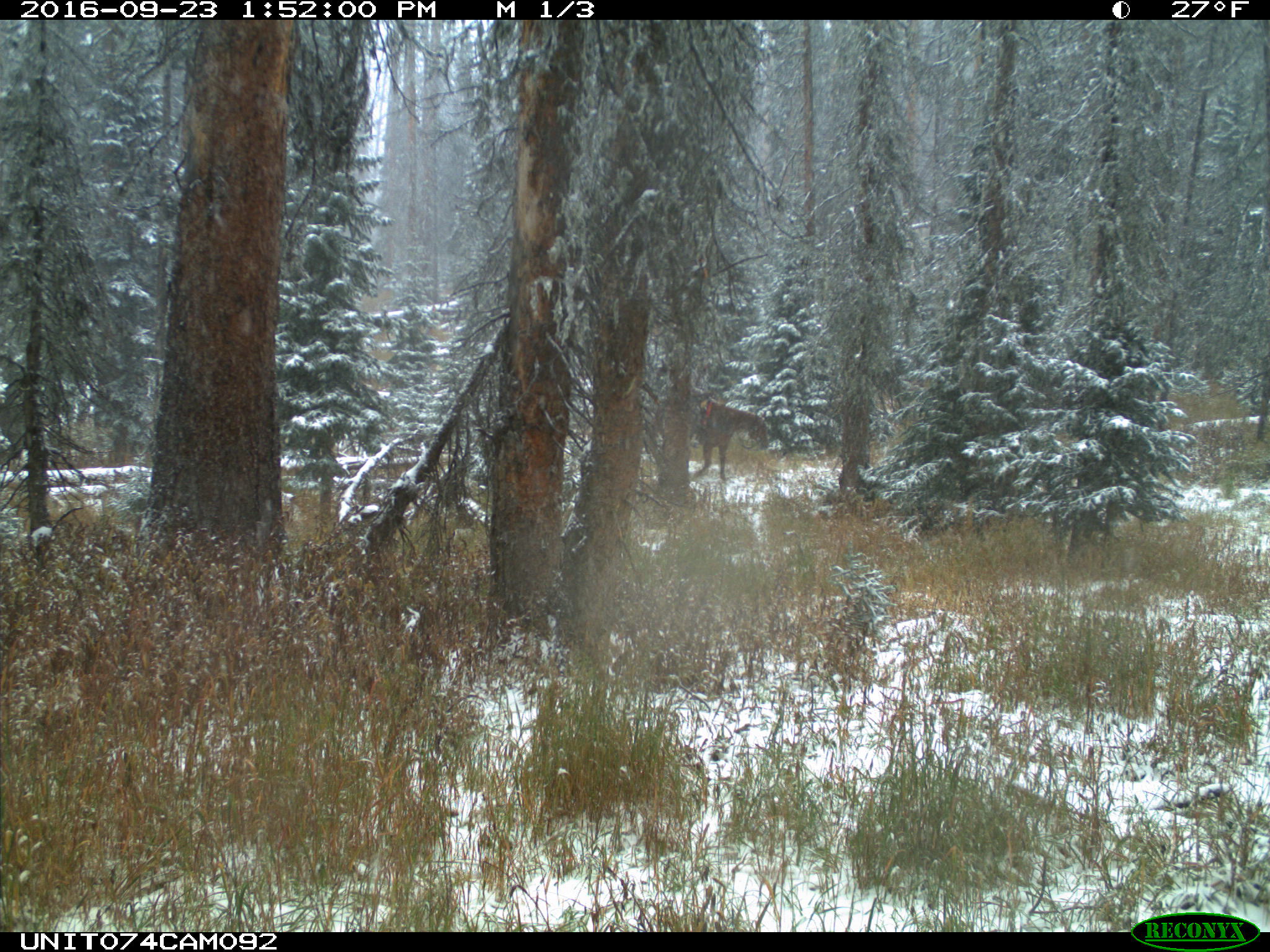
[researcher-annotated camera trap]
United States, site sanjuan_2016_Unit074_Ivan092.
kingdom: Animalia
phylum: Chordata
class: Mammalia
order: Perissodactyla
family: Equidae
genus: Equus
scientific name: Equus ferus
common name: wild horse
Equus ferus (wild horse).